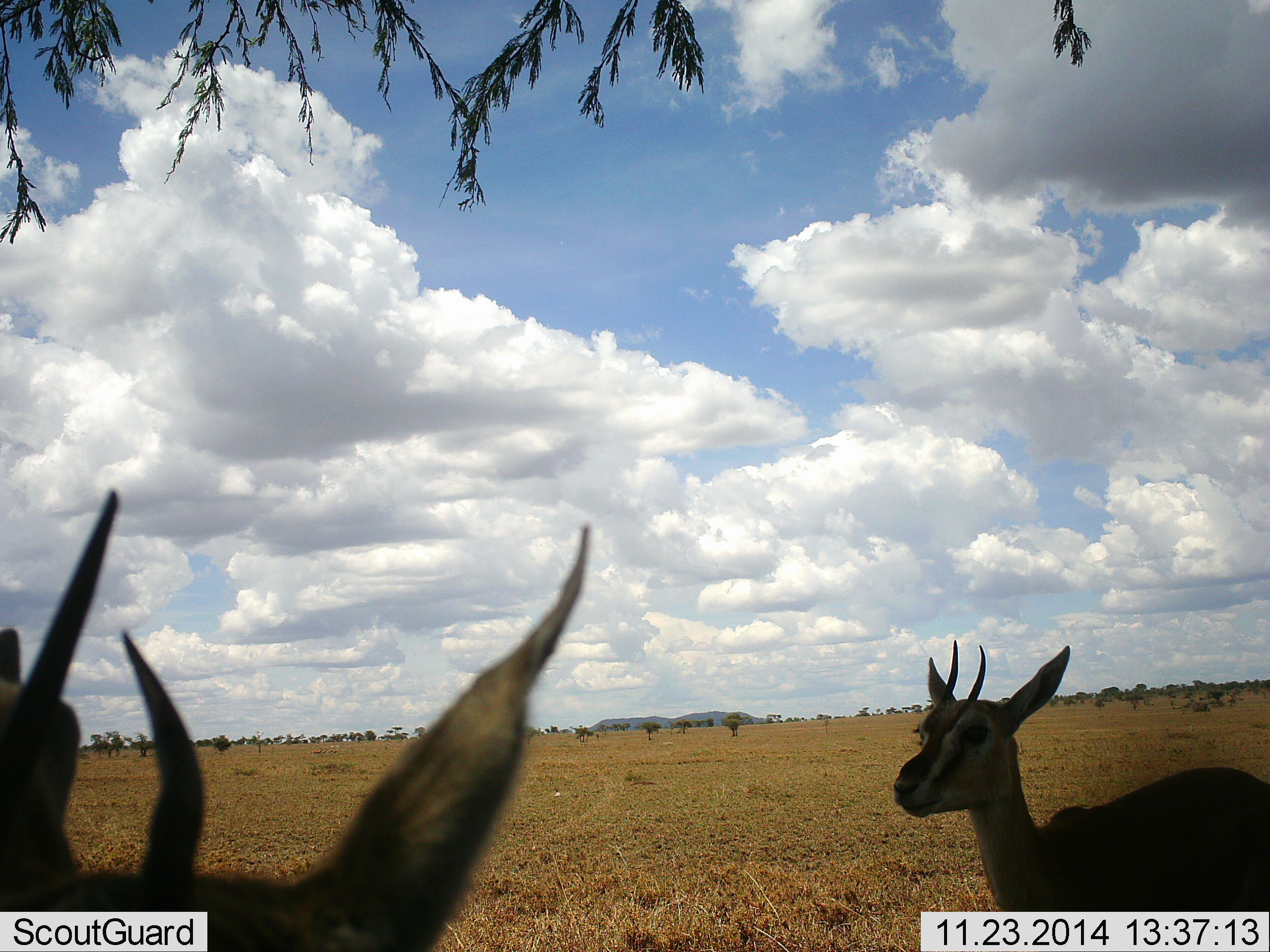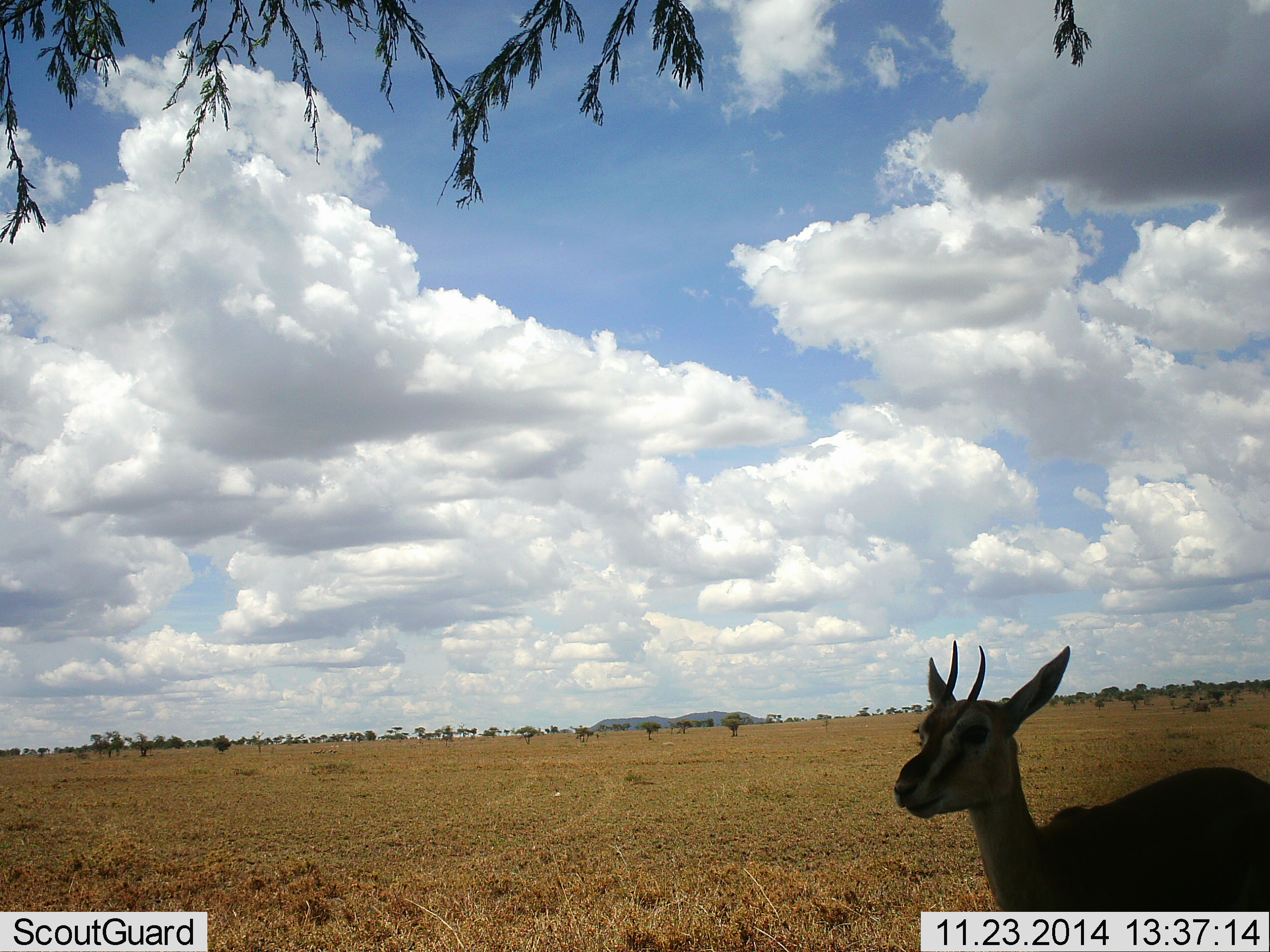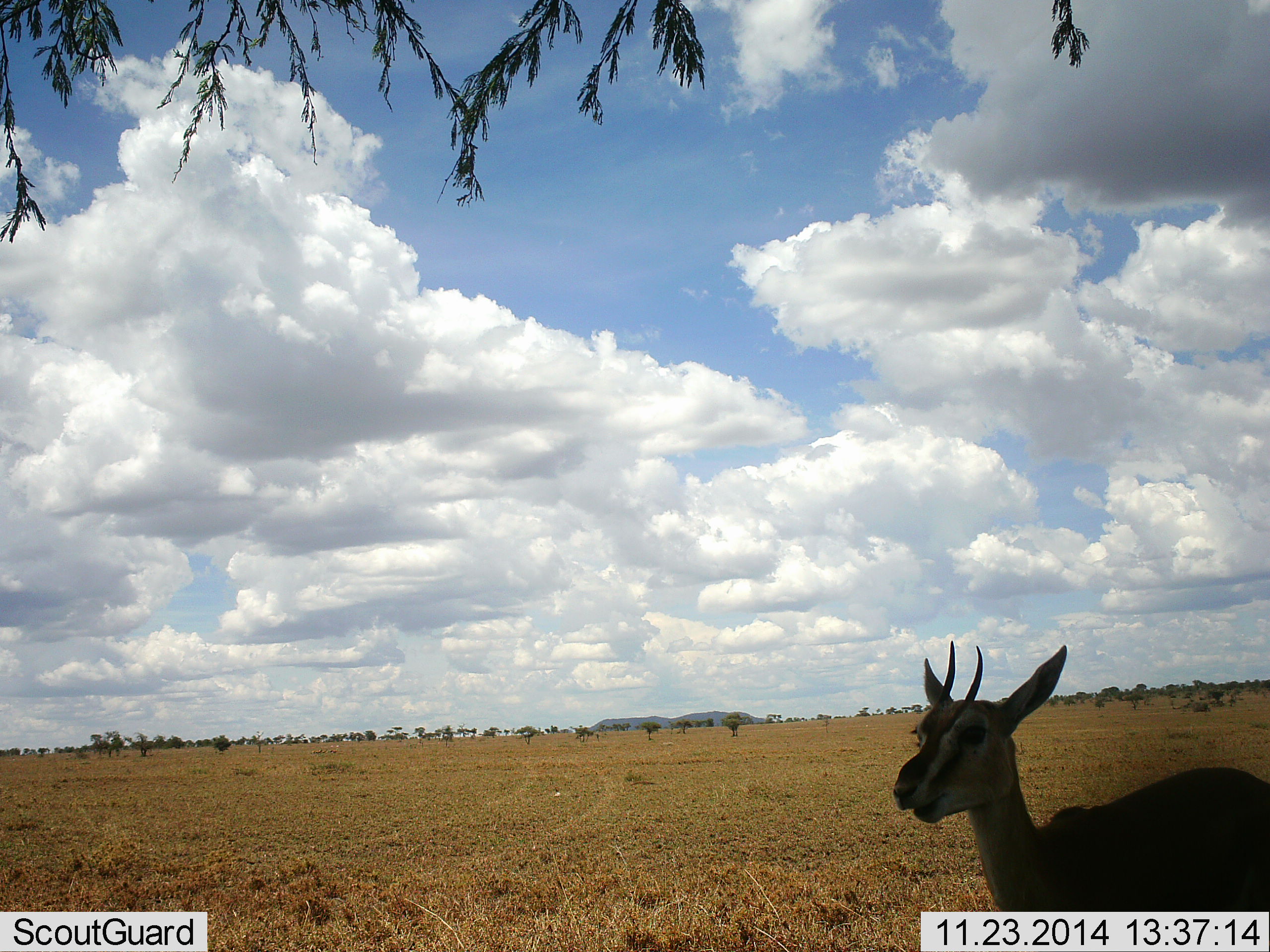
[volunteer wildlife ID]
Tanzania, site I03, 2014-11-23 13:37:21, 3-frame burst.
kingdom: Animalia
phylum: Chordata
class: Mammalia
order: Artiodactyla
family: Bovidae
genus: Eudorcas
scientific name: Eudorcas thomsonii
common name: thomson's gazelle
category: gazellethomsons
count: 2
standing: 80%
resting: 0%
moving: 0%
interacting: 0%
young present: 0%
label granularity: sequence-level